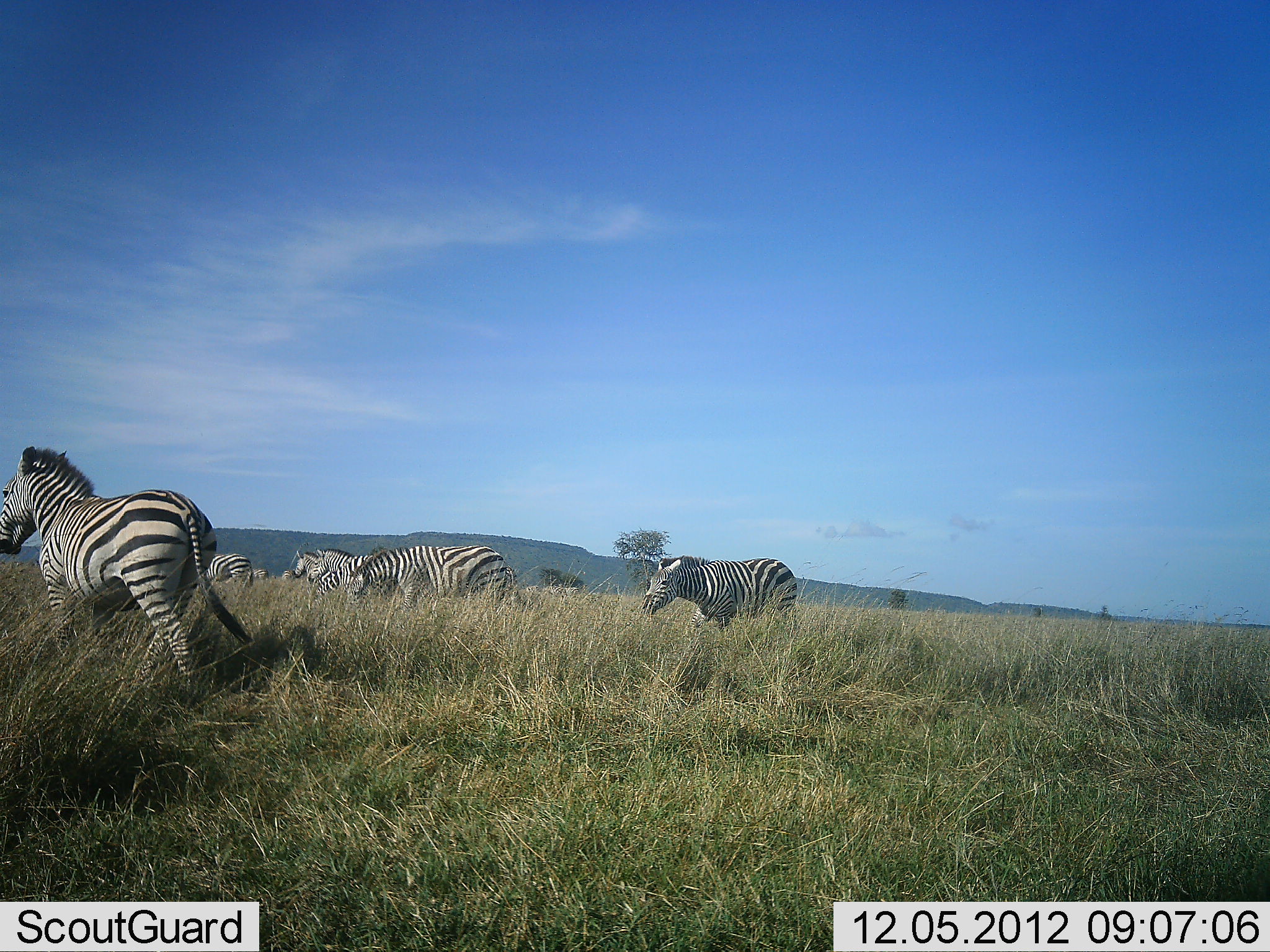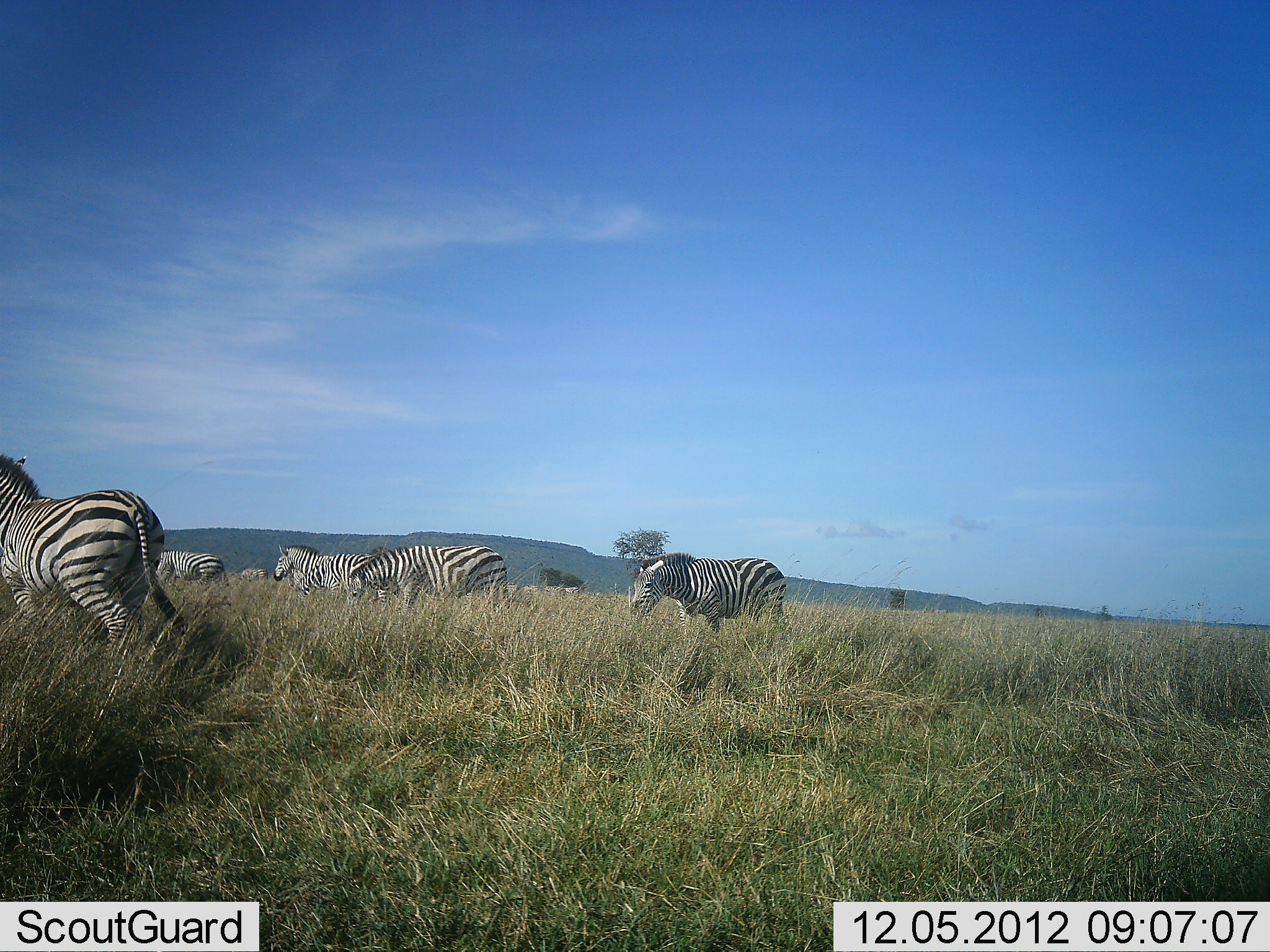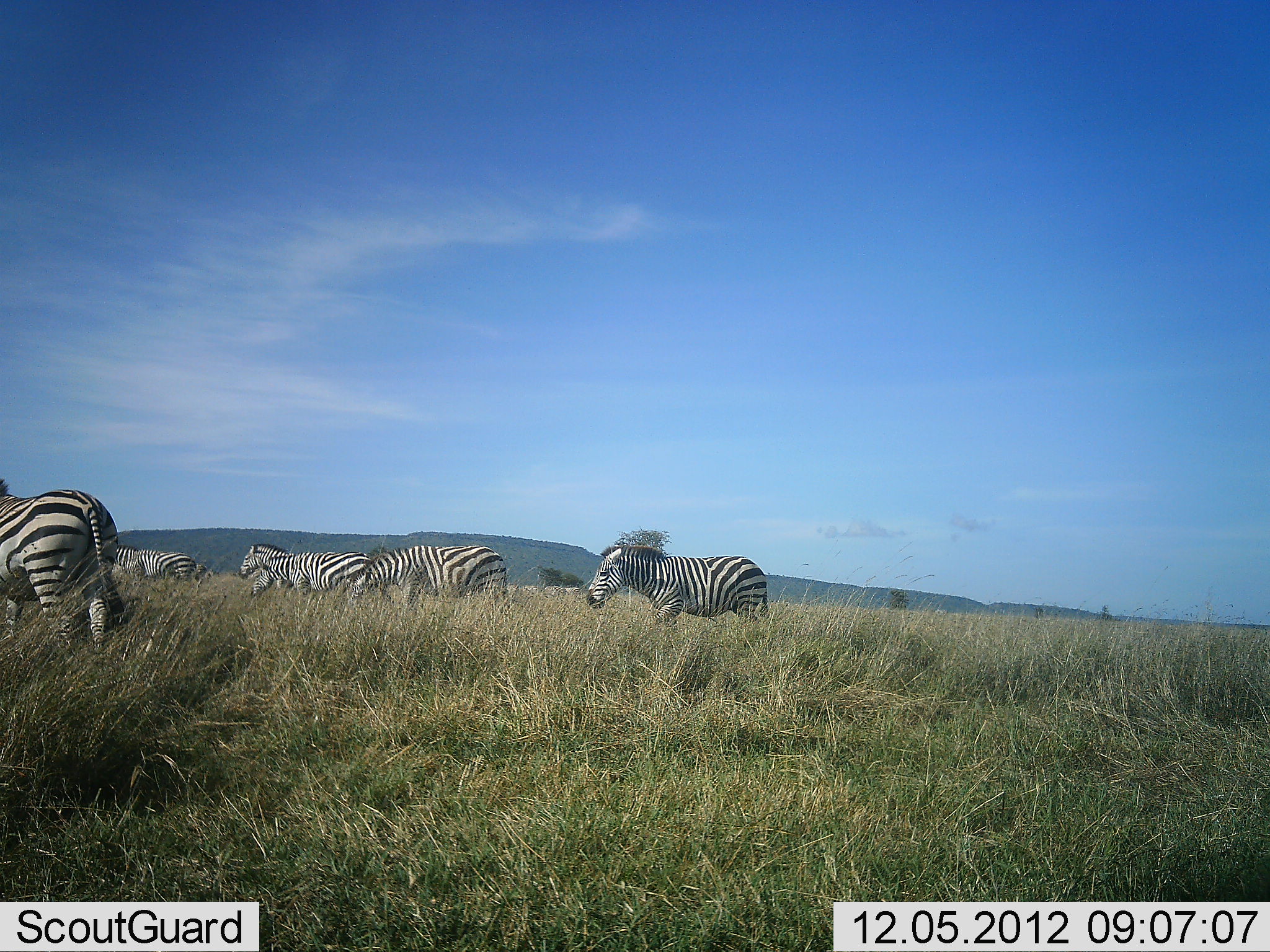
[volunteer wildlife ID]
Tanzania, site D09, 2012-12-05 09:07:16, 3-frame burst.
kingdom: Animalia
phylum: Chordata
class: Mammalia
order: Perissodactyla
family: Equidae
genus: Equus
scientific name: Equus quagga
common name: plains zebra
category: zebra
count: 6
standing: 20%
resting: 0%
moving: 90%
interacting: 10%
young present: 0%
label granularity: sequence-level